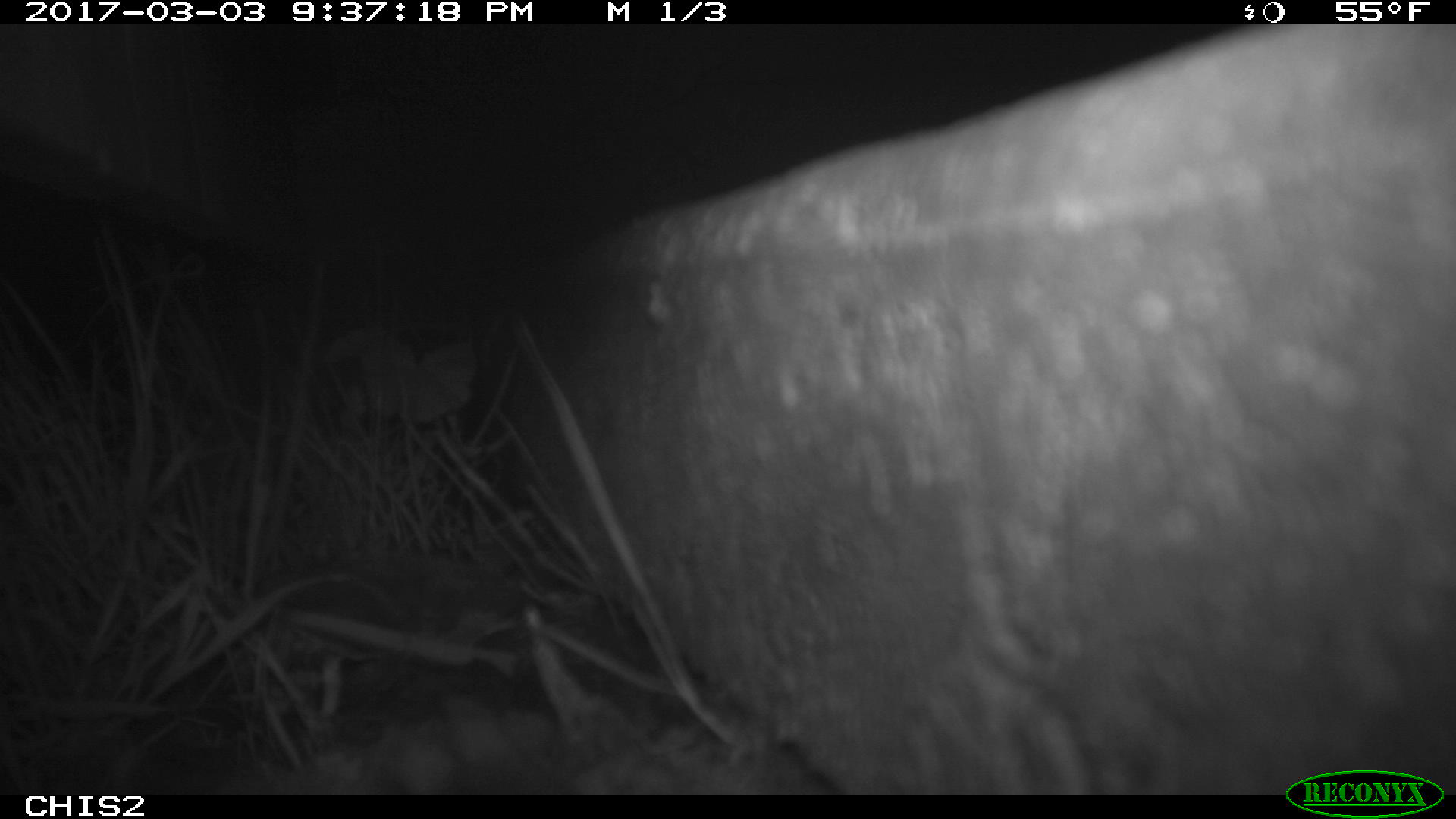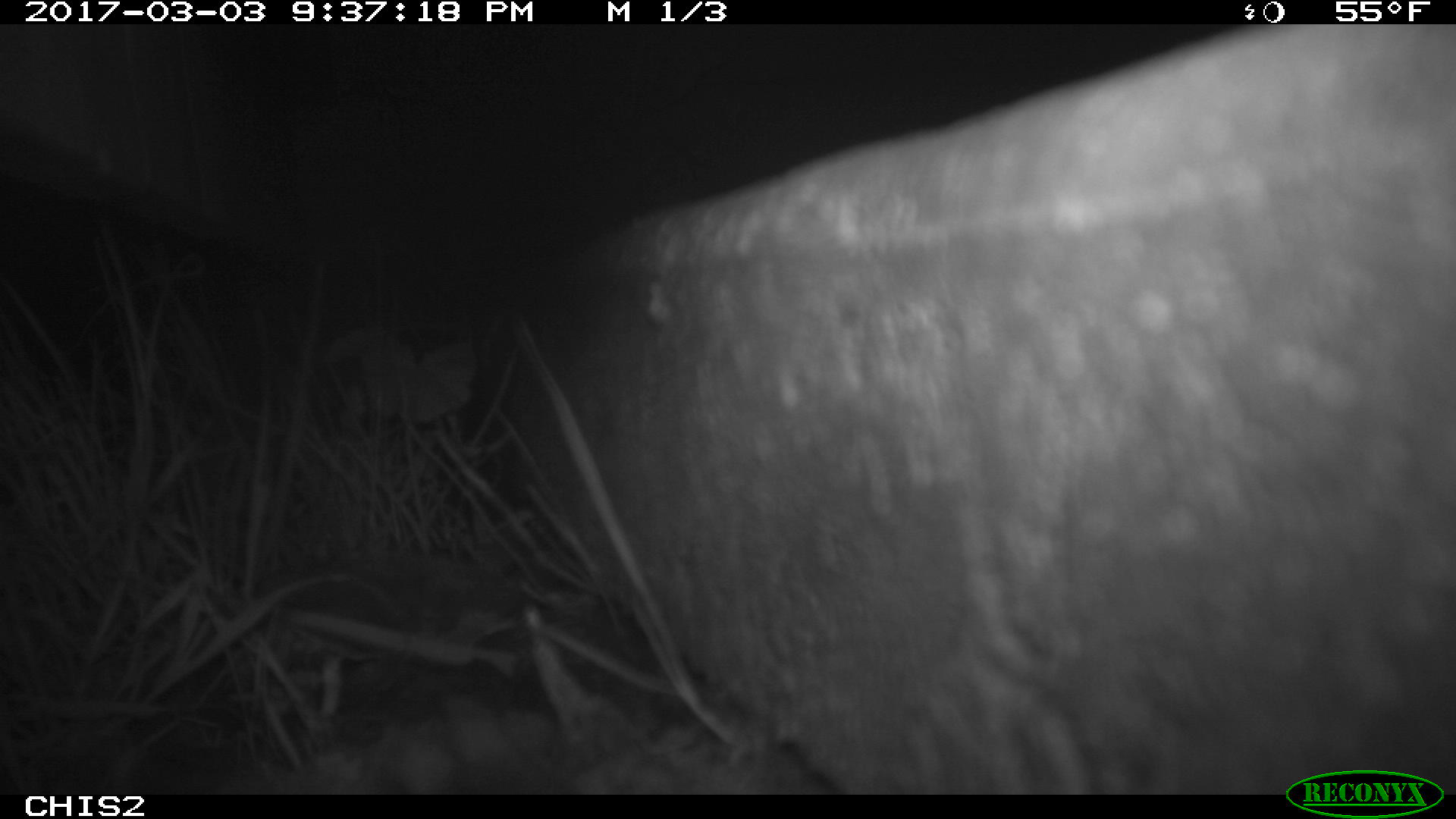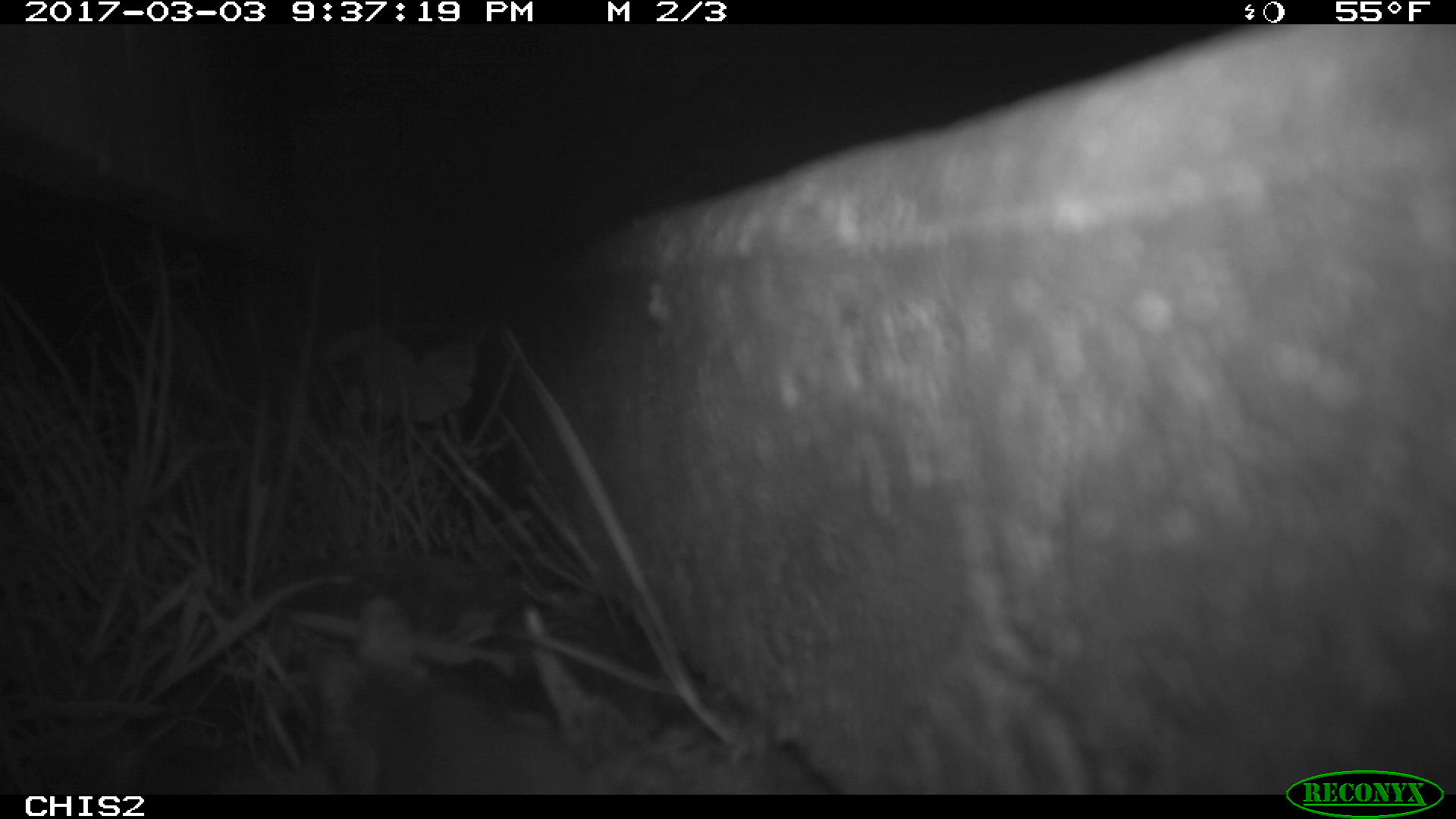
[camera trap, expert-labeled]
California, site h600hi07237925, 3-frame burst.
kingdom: Animalia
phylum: Chordata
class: Mammalia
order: Rodentia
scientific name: Rodentia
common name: rodent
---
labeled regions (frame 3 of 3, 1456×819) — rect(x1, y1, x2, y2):
rodent: rect(348, 673, 594, 794)